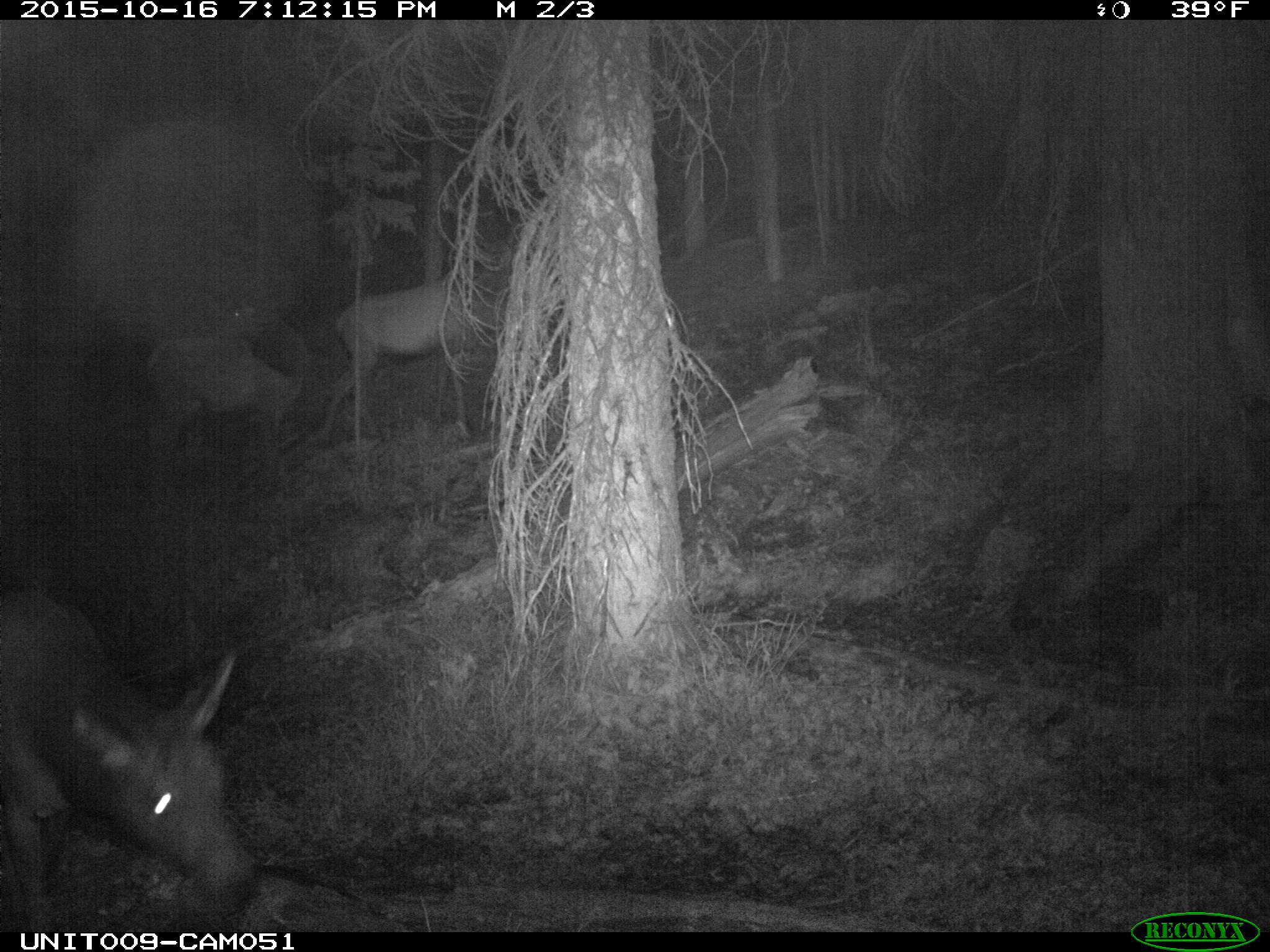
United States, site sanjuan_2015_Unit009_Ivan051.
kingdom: Animalia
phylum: Chordata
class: Mammalia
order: Artiodactyla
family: Cervidae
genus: Cervus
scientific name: Cervus elaphus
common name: red deer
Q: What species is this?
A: Cervus elaphus (red deer).